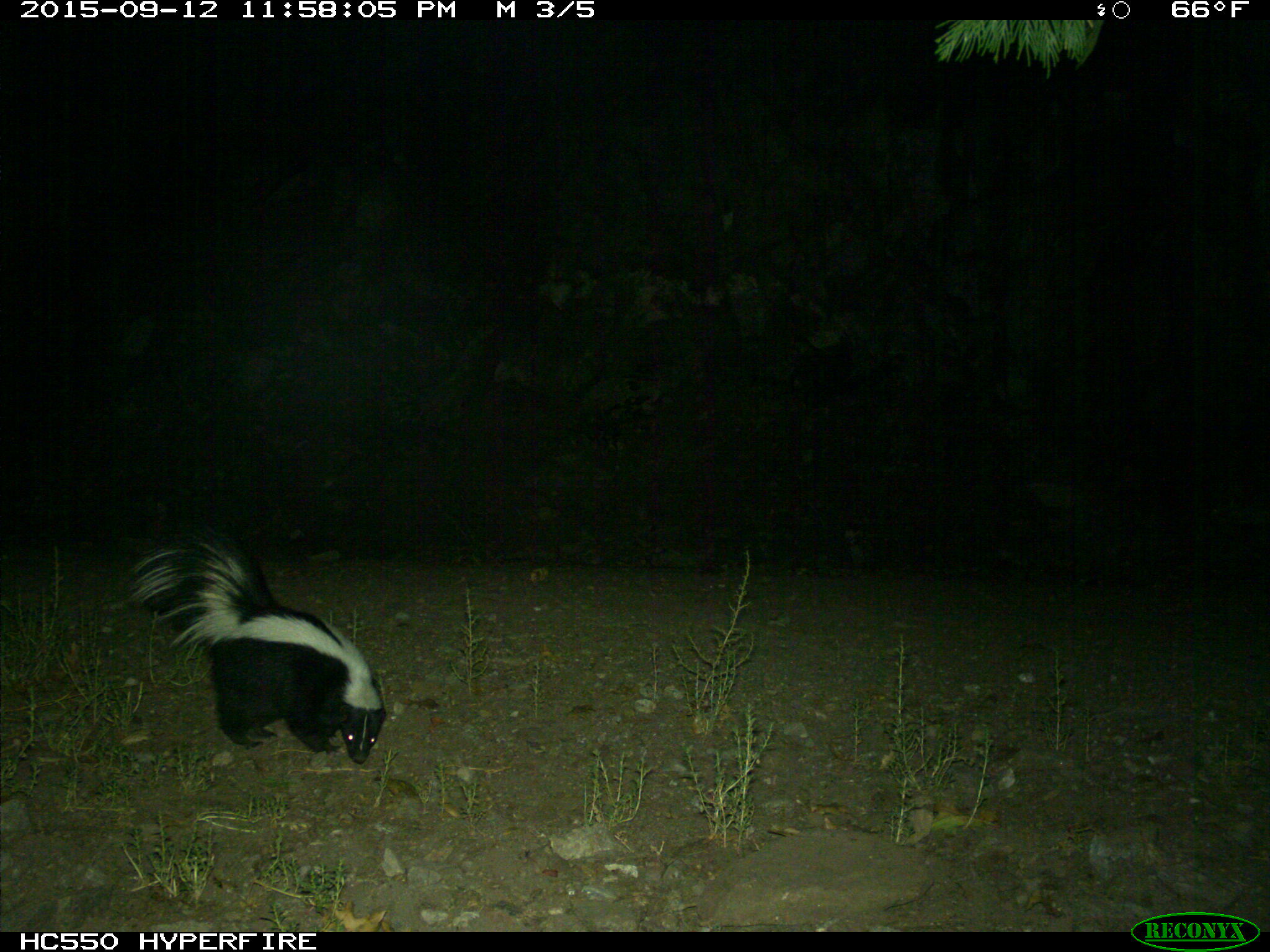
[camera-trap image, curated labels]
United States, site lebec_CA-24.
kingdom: Animalia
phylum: Chordata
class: Mammalia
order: Carnivora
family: Mephitidae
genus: Mephitis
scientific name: Mephitis mephitis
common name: striped skunk